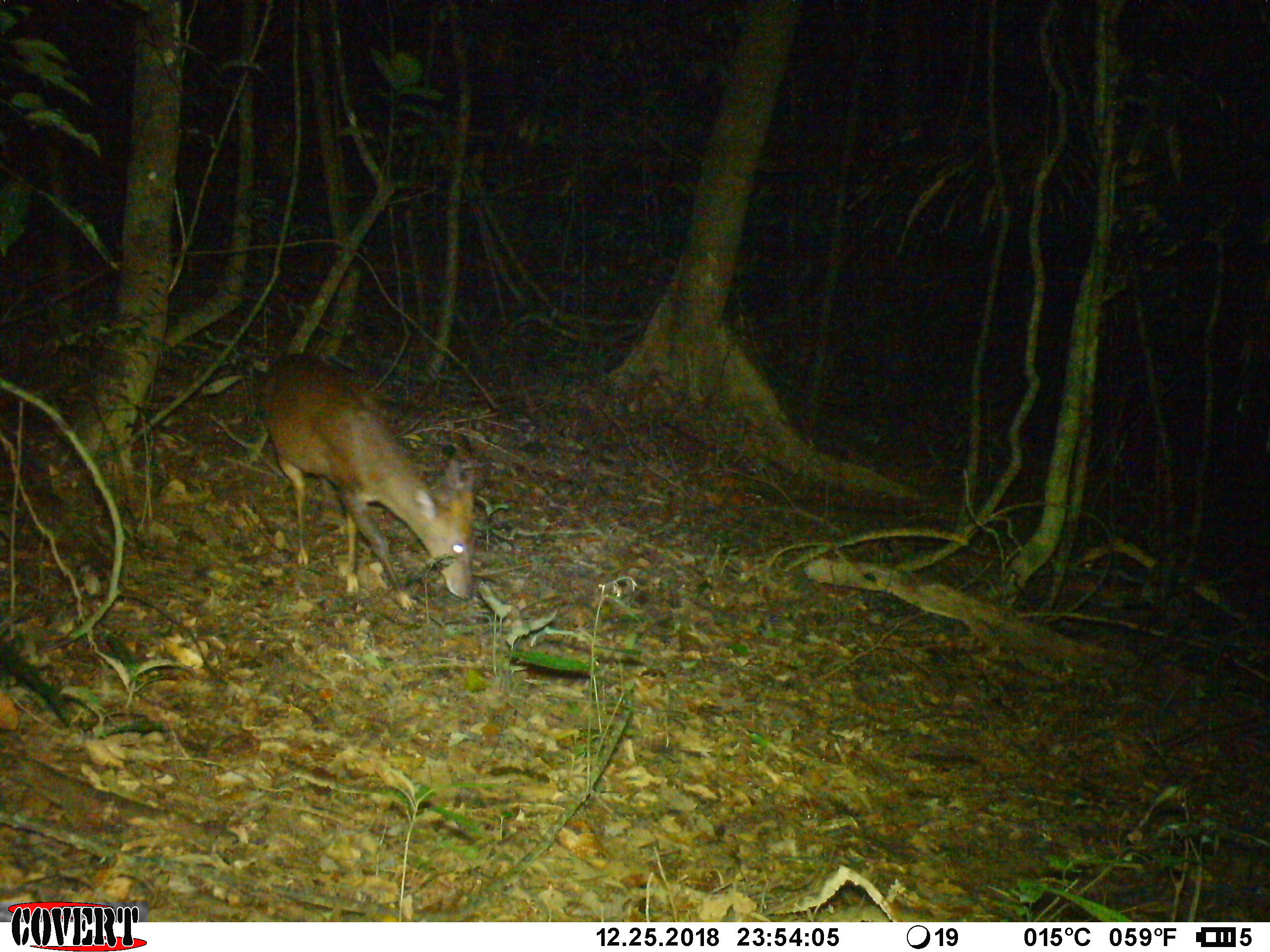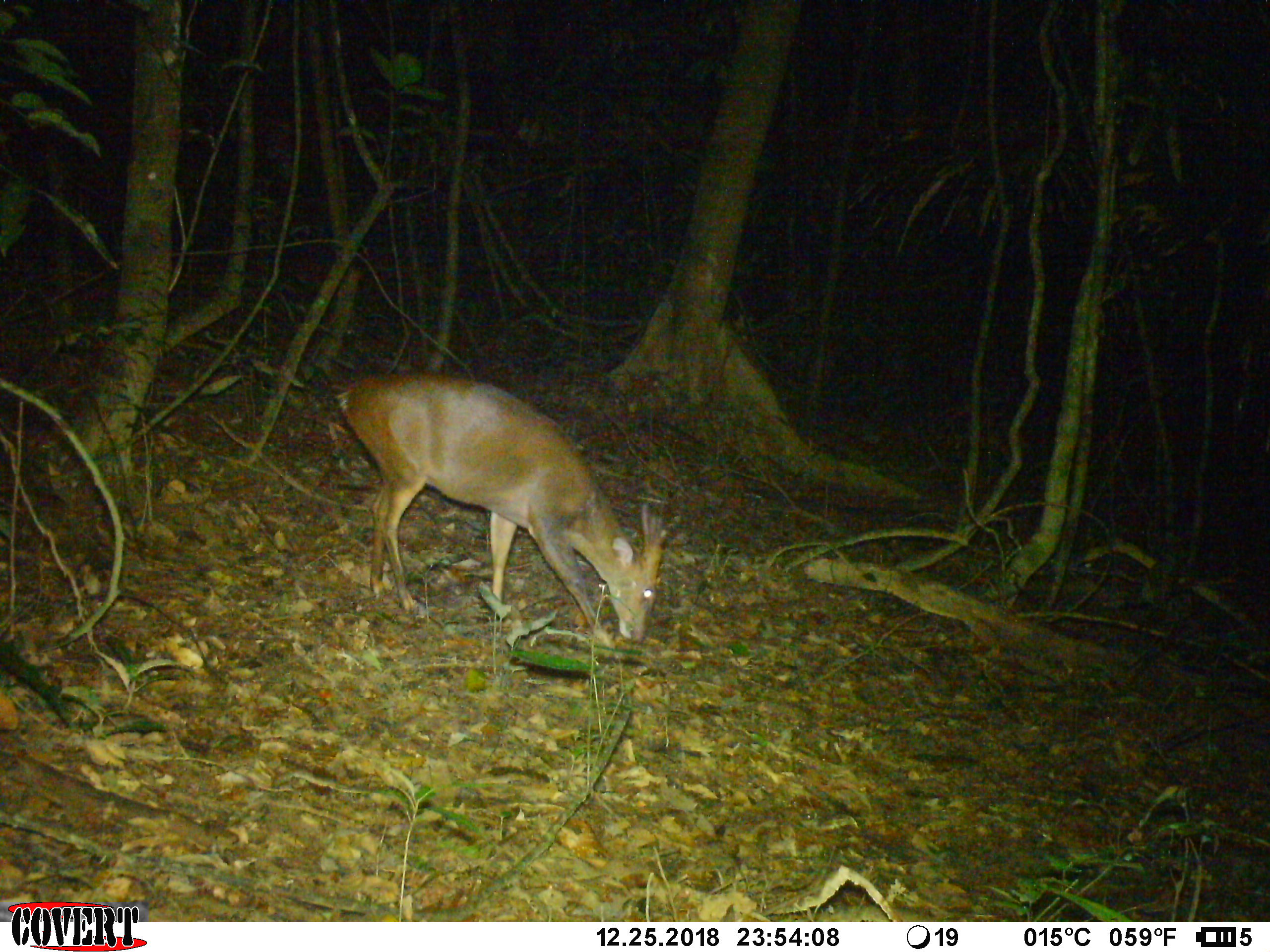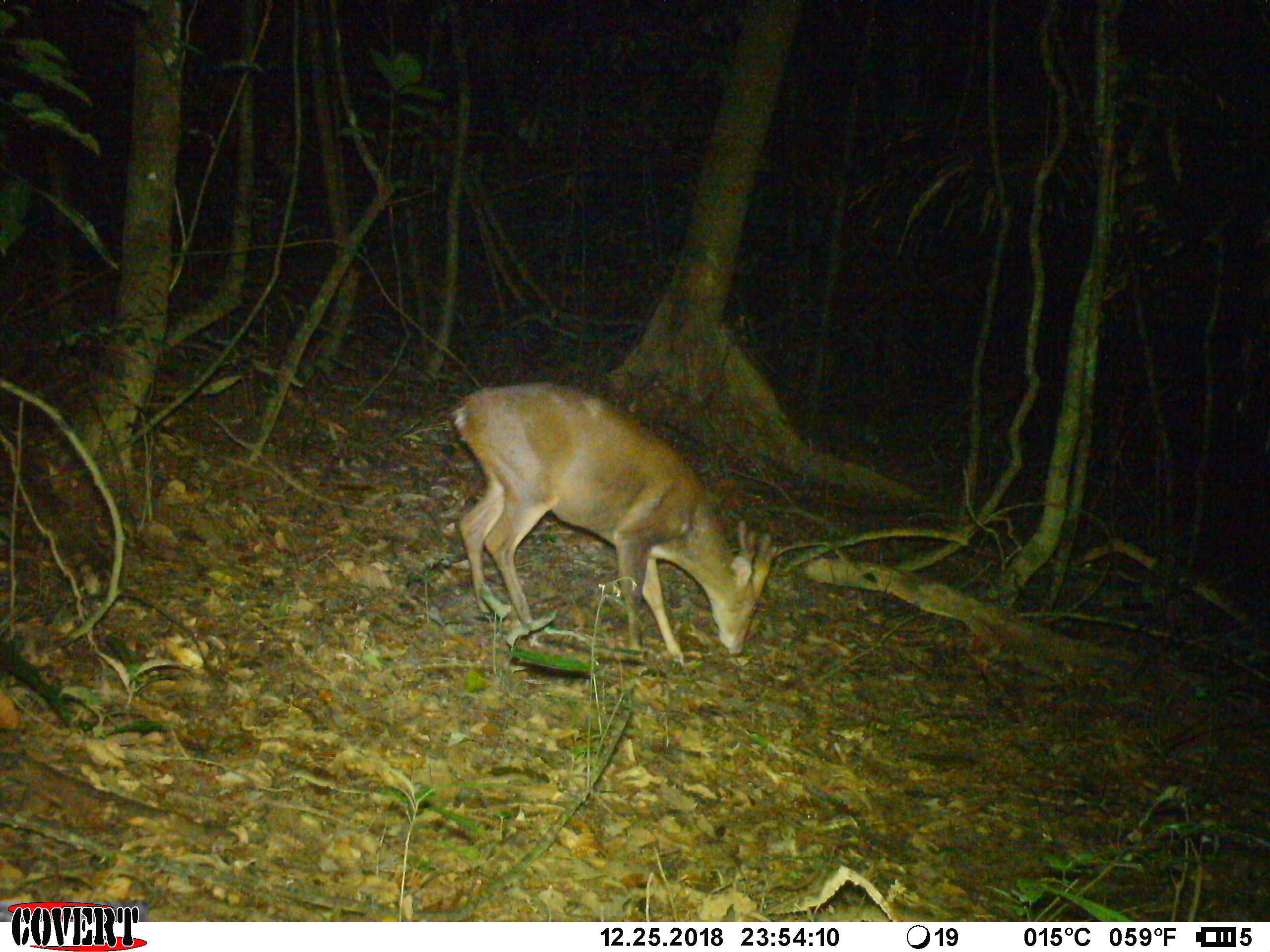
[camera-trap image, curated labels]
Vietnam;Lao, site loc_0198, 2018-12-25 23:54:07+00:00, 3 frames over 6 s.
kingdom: Animalia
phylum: Chordata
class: Mammalia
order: Artiodactyla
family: Cervidae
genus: Muntiacus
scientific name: Muntiacus vuquangensis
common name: large-antlered muntjac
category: large antlered muntjac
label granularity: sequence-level